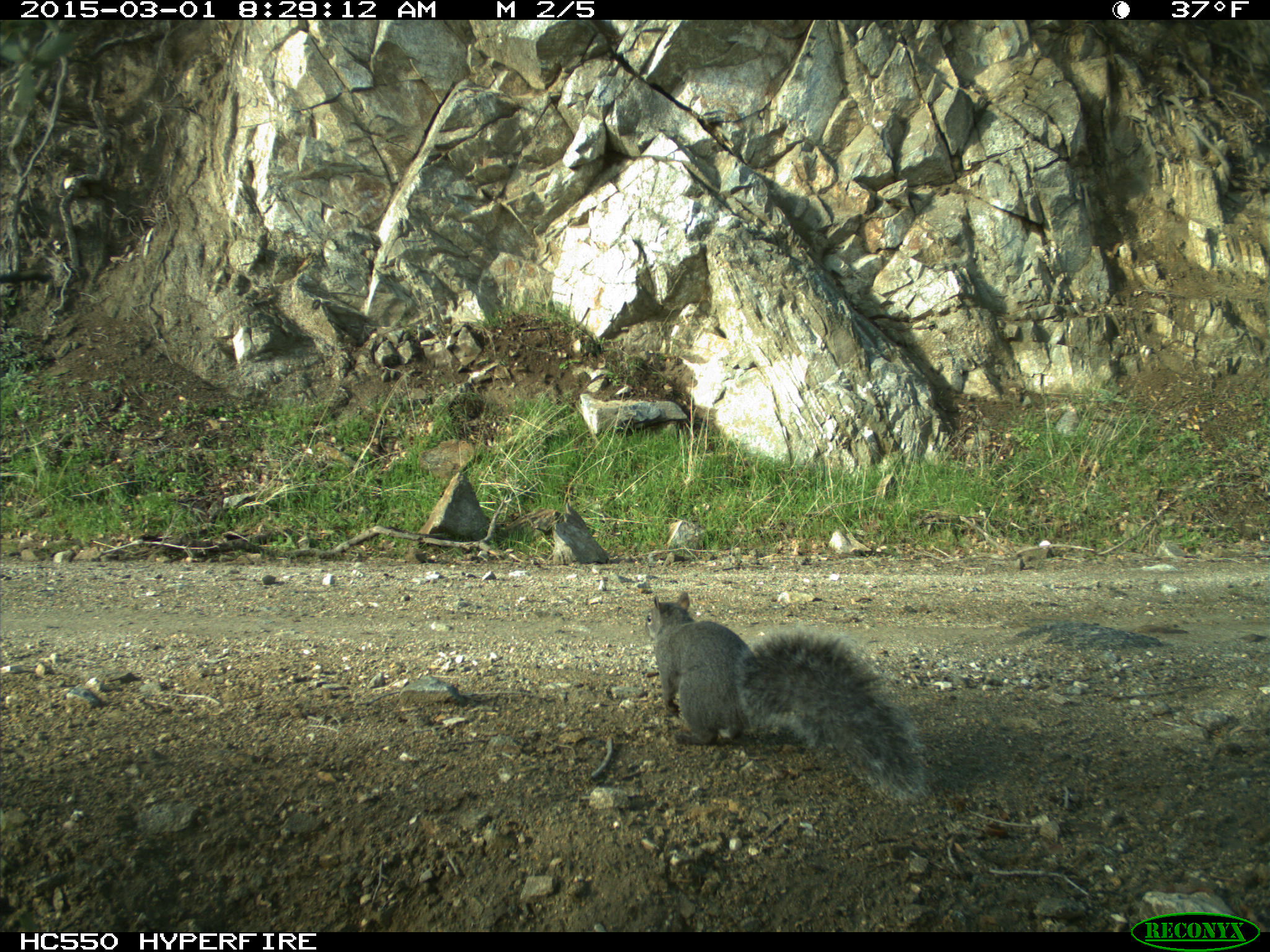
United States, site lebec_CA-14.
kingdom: Animalia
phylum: Chordata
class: Mammalia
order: Rodentia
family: Sciuridae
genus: Sciurus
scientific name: Sciurus carolinensis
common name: eastern gray squirrel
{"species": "Sciurus carolinensis (eastern gray squirrel)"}